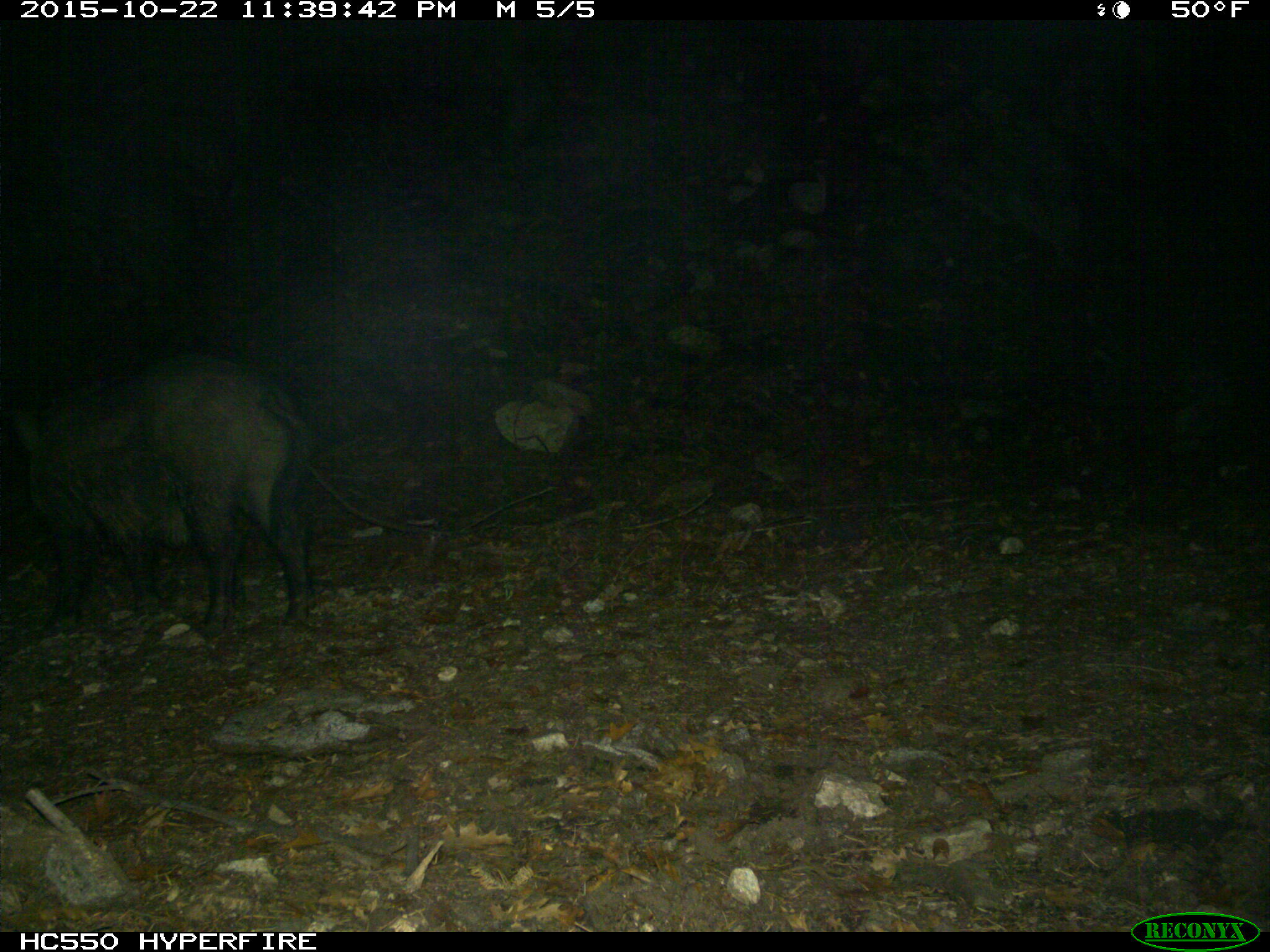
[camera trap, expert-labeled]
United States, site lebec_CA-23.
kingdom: Animalia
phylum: Chordata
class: Mammalia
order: Artiodactyla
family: Suidae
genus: Sus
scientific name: Sus scrofa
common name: wild boar